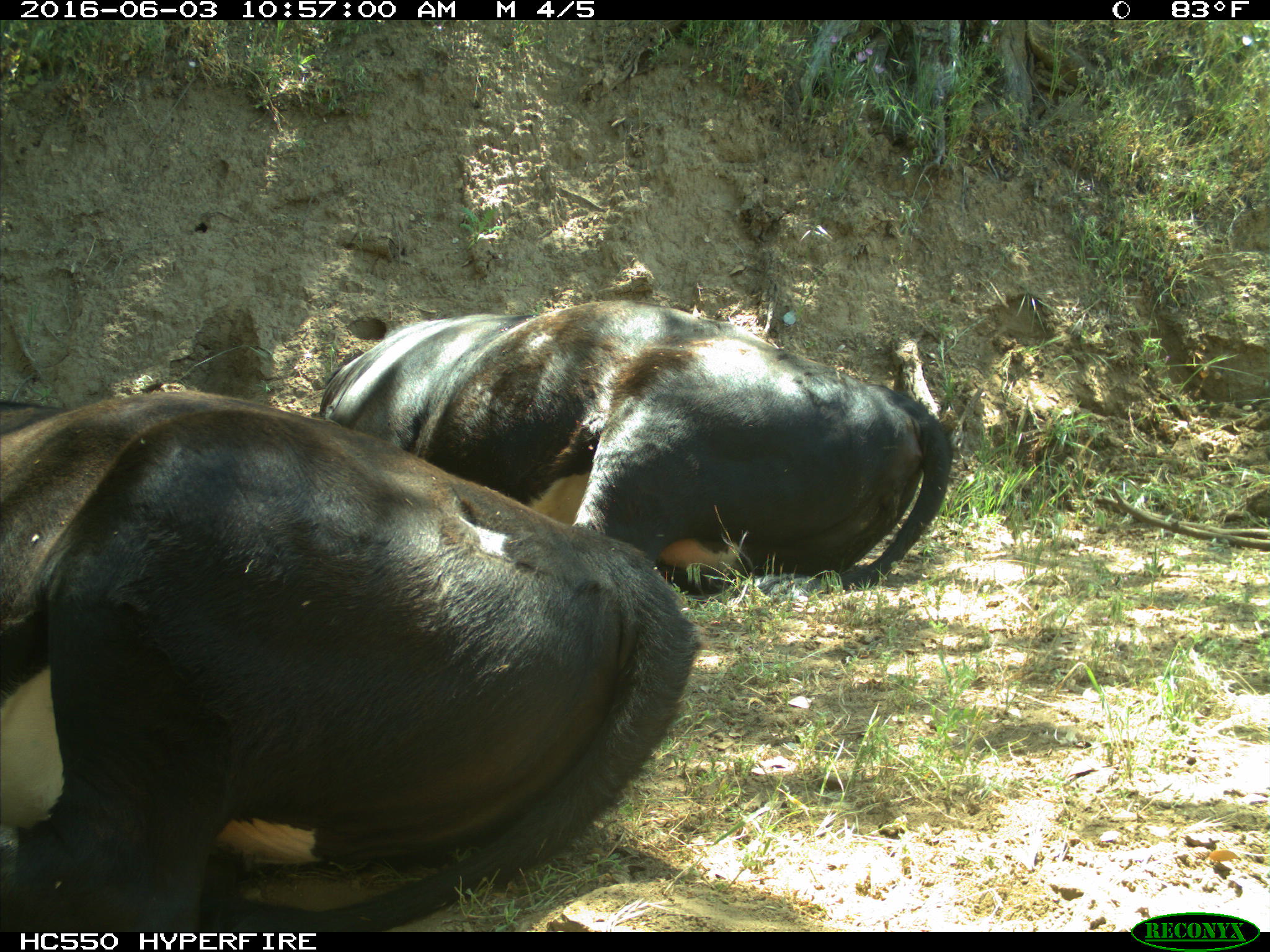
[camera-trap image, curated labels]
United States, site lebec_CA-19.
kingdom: Animalia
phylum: Chordata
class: Mammalia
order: Artiodactyla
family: Bovidae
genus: Bos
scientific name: Bos taurus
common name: domestic cow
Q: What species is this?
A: Bos taurus (domestic cow).